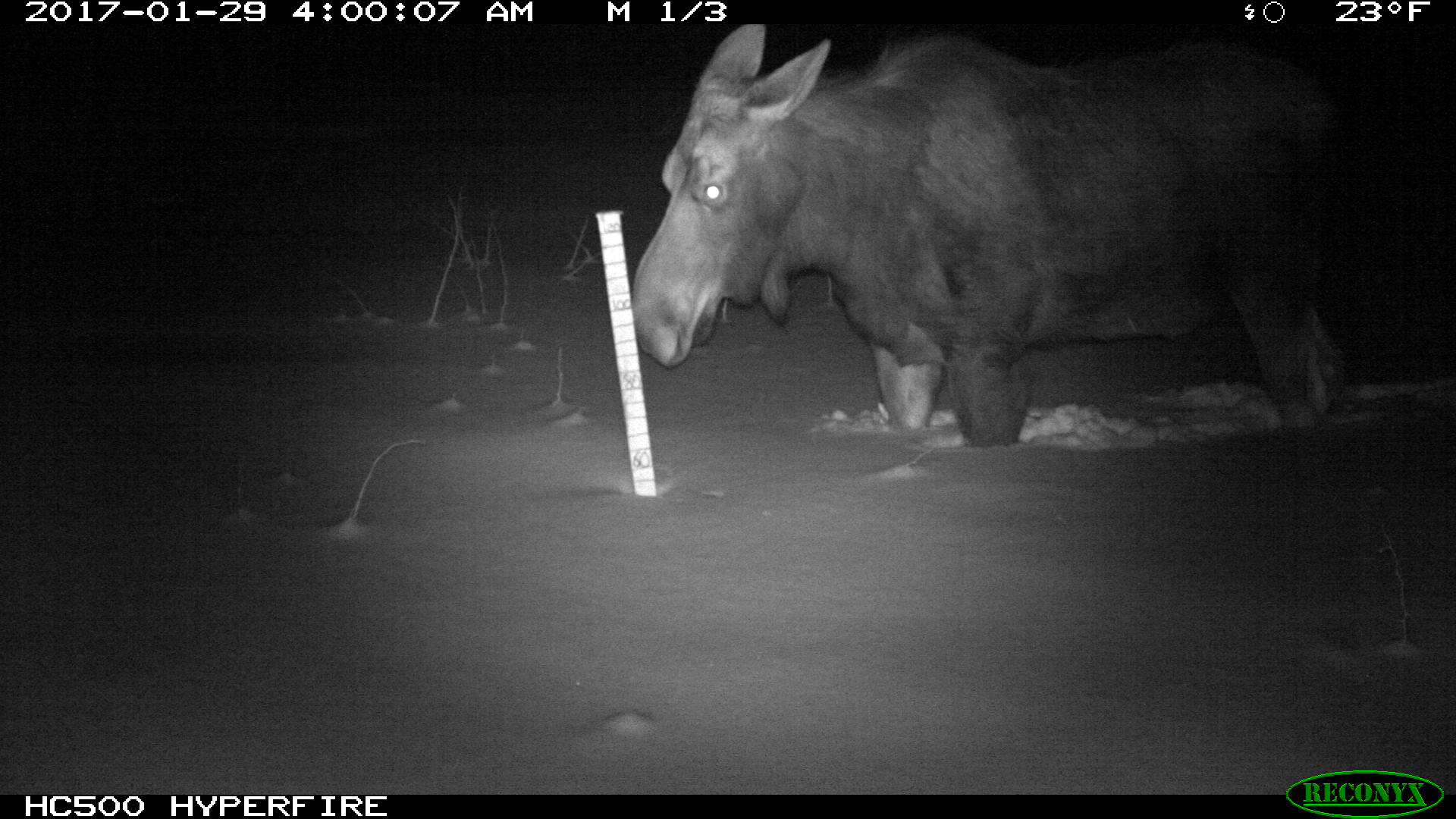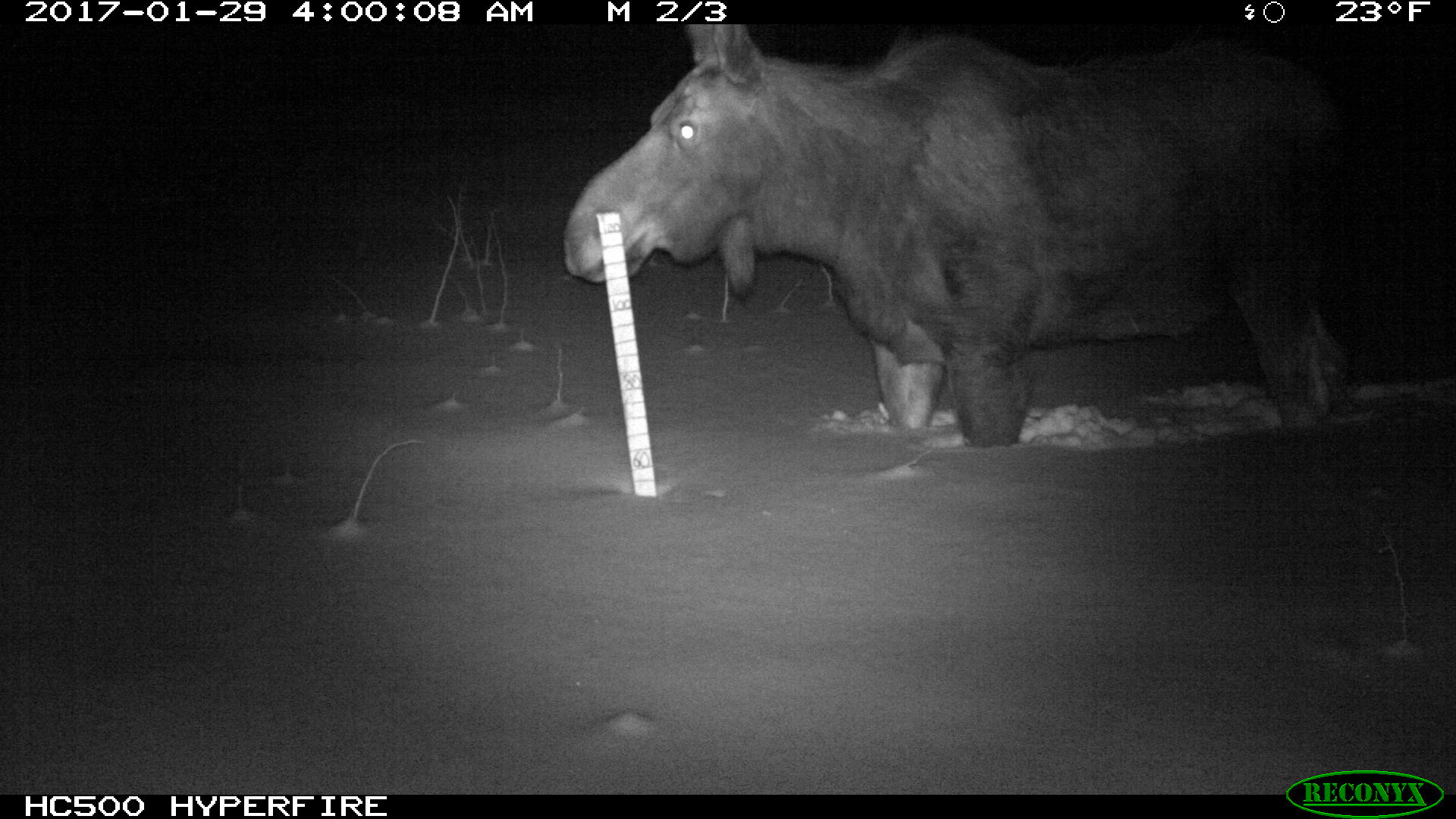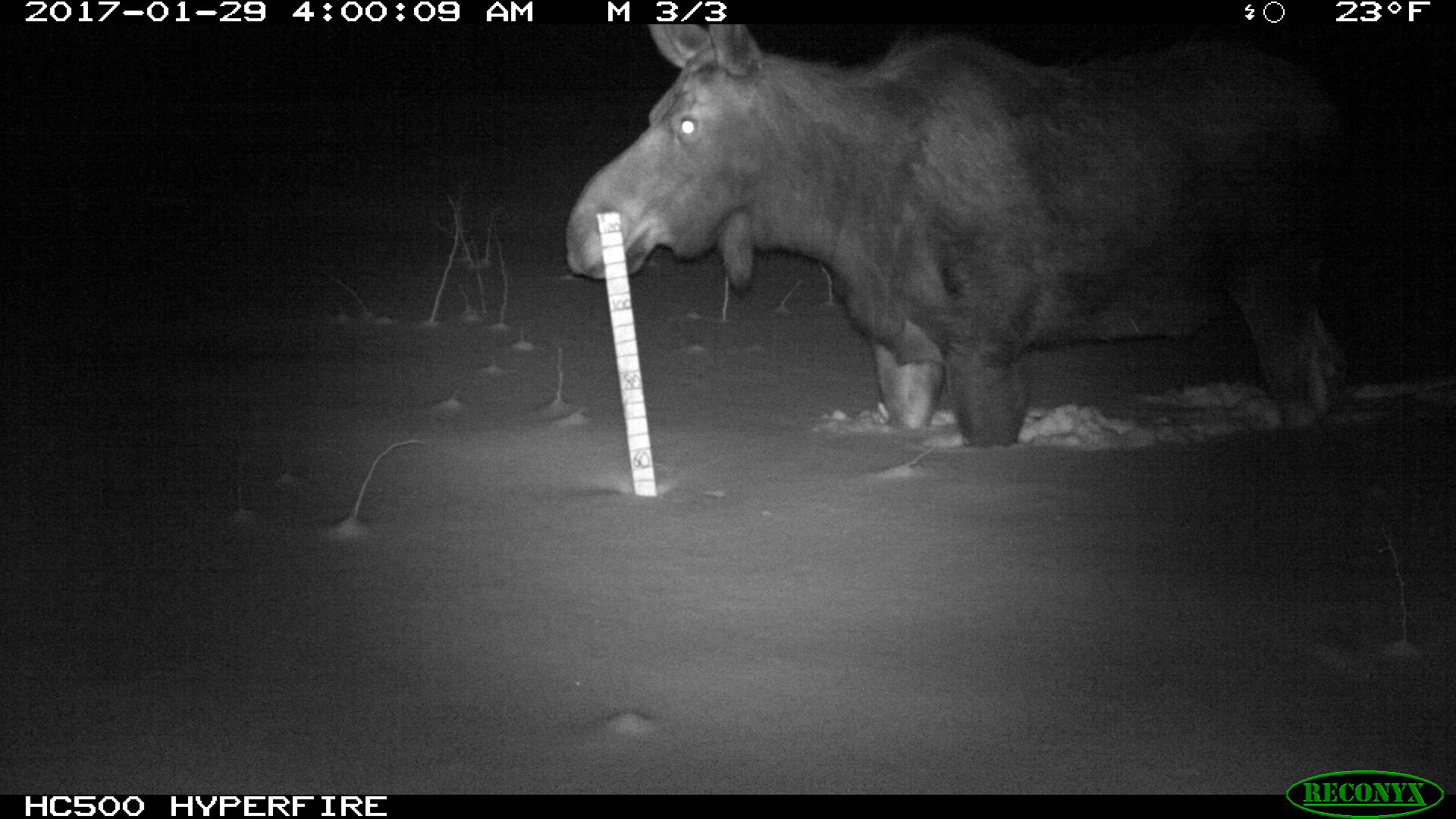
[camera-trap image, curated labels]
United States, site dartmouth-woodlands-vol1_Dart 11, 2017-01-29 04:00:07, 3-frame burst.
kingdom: Animalia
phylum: Chordata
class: Mammalia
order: Artiodactyla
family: Cervidae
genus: Alces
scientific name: Alces alces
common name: moose